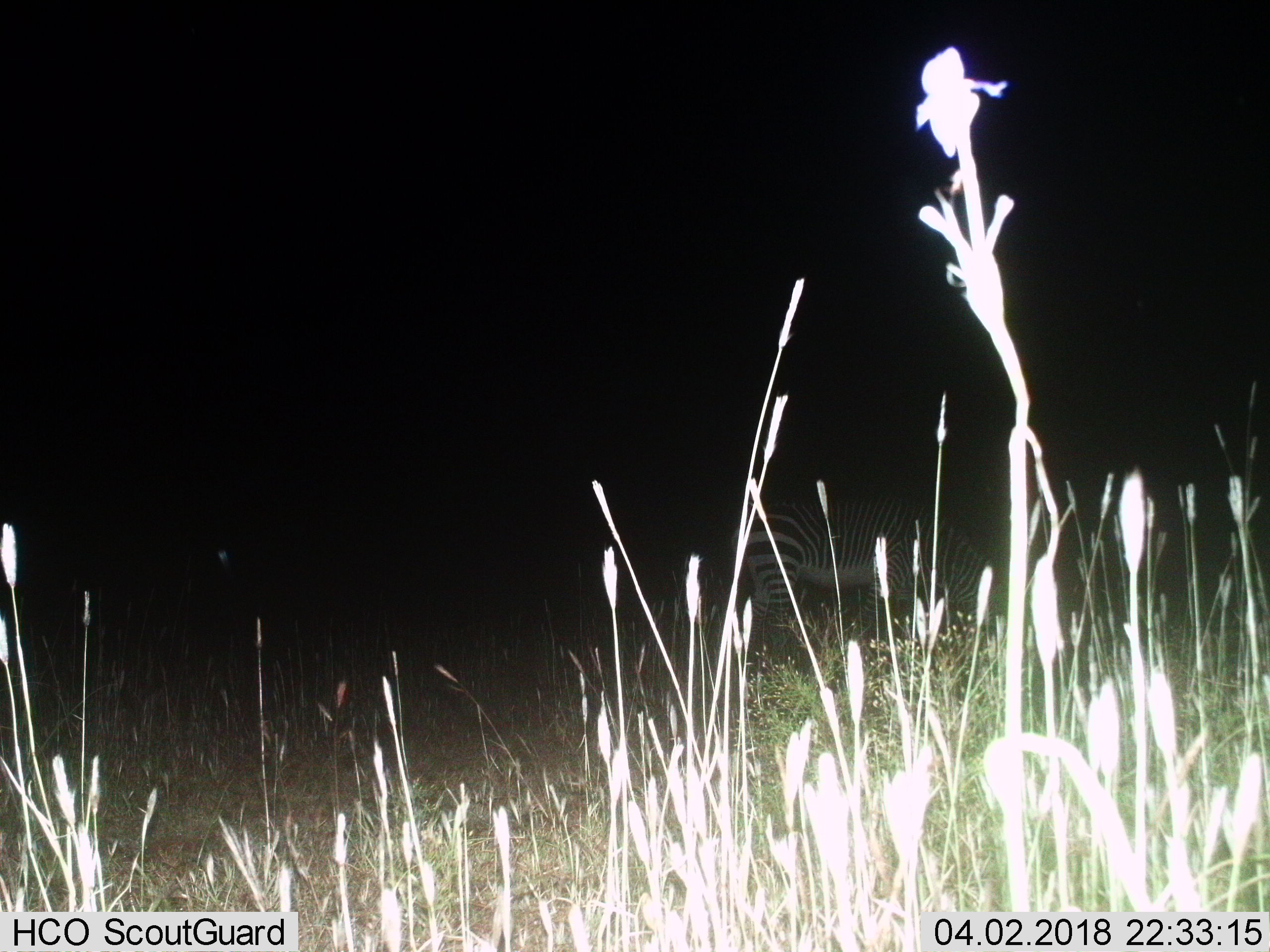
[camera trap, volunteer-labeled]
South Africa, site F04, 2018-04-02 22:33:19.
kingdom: Animalia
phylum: Chordata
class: Mammalia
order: Perissodactyla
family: Equidae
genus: Equus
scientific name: Equus zebra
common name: mountain zebra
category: zebramountain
Zebramountain (mountain zebra) (Equus zebra), count 1. Behavior (volunteer vote fractions): standing 0%, resting 0%, moving 25%, interacting 0%. Young present (vote fraction): 0%. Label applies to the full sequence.